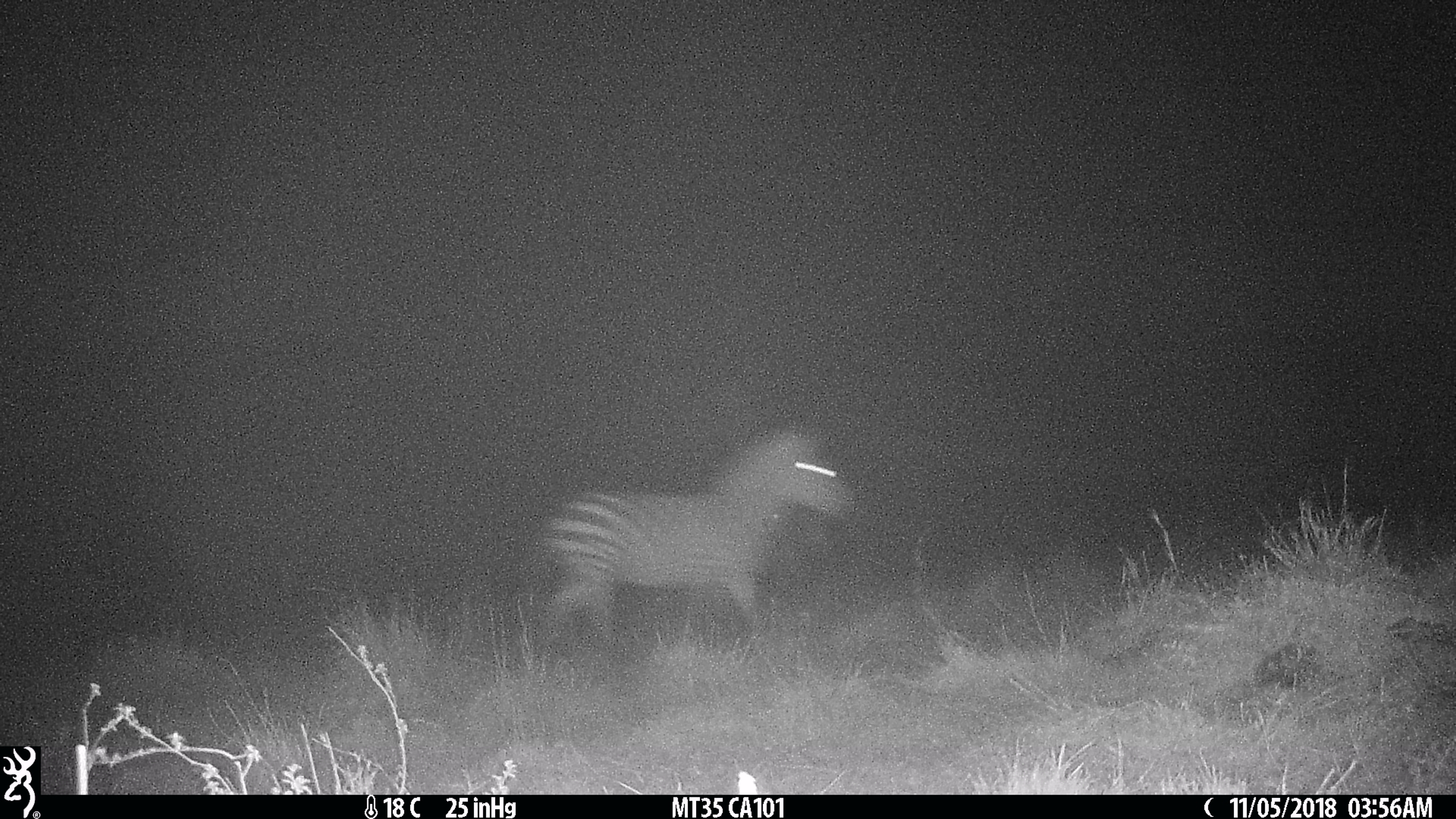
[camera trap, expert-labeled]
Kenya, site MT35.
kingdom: Animalia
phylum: Chordata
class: Mammalia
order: Perissodactyla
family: Equidae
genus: Equus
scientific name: Equus quagga burchellii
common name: burchell's zebra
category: zebra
Zebra (burchell's zebra) (Equus quagga burchellii).